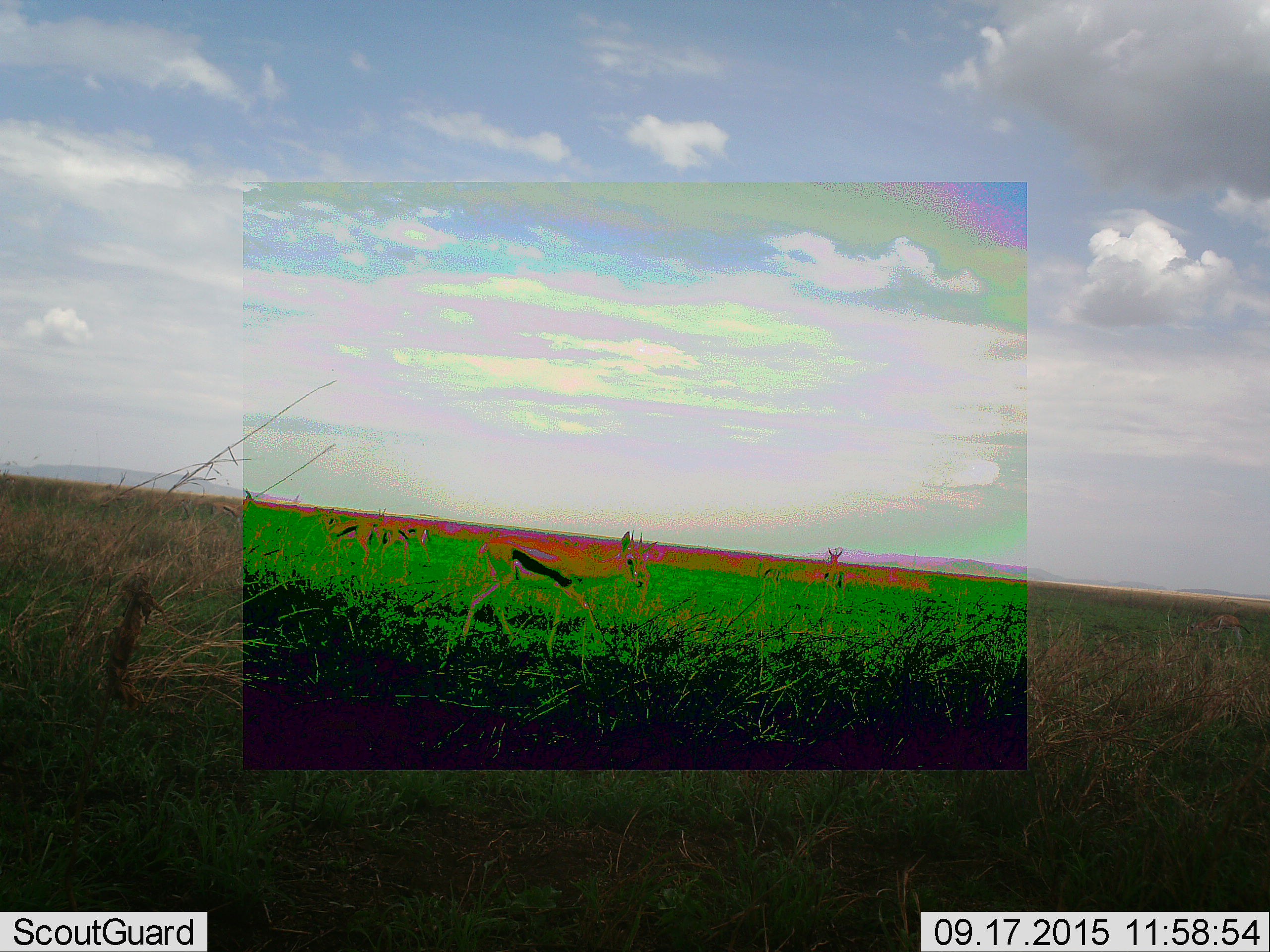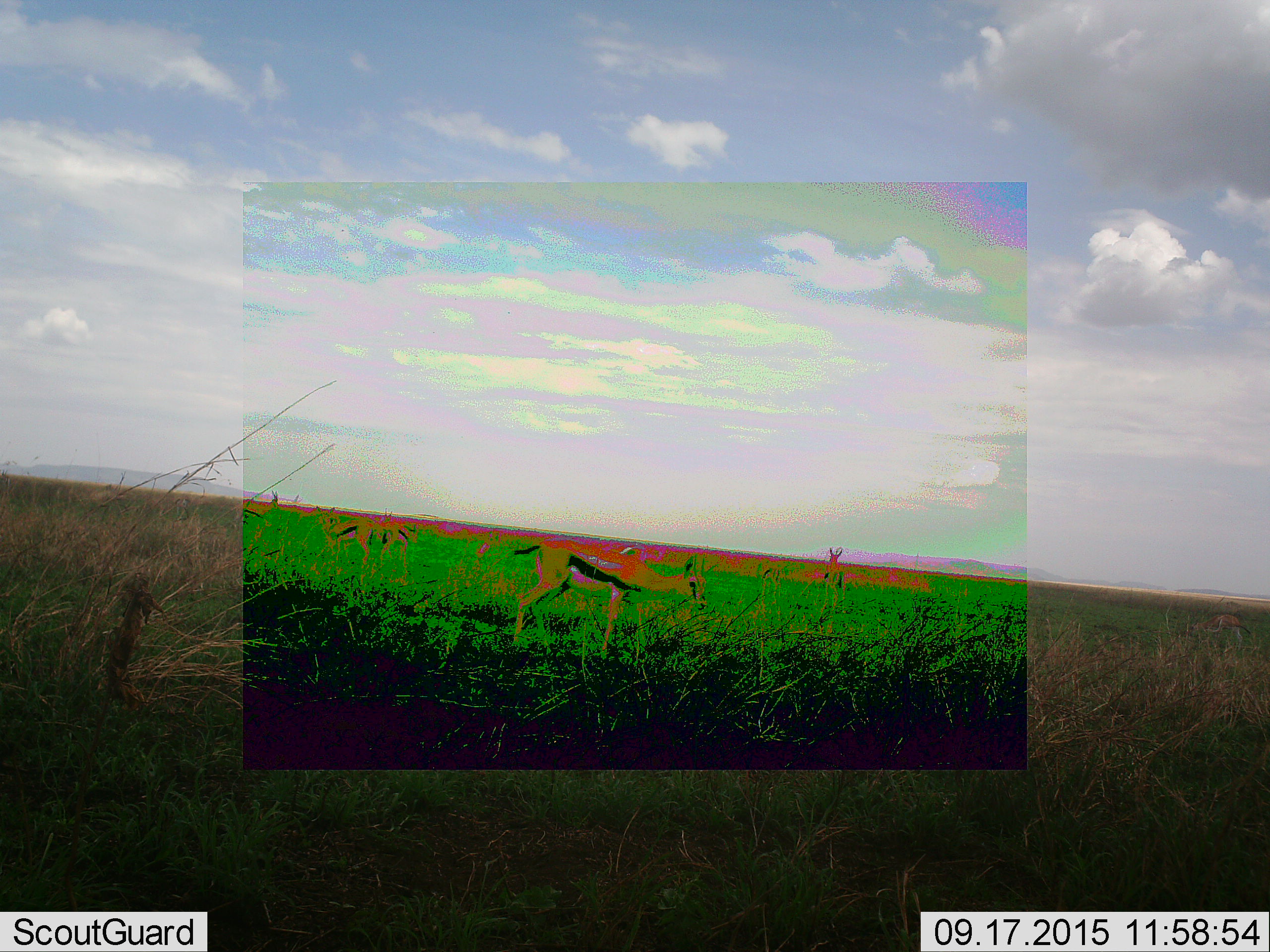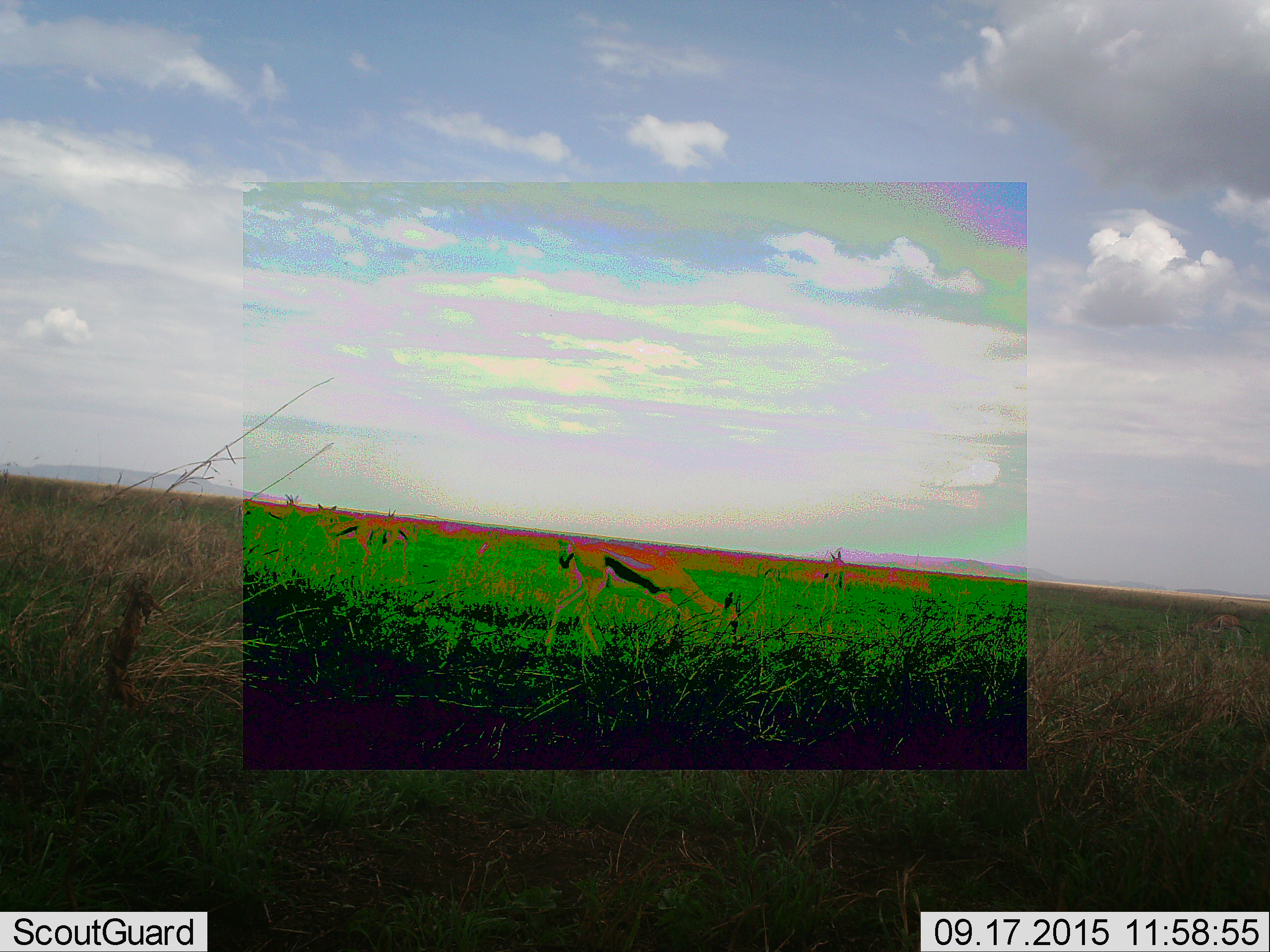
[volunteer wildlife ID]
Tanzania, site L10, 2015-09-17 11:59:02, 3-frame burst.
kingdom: Animalia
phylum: Chordata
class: Mammalia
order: Artiodactyla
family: Bovidae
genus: Eudorcas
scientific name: Eudorcas thomsonii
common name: thomson's gazelle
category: gazellethomsons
Gazellethomsons (thomson's gazelle) (Eudorcas thomsonii), count 5. Behavior (volunteer vote fractions): standing 78%, resting 0%, moving 33%, interacting 0%. Young present (vote fraction): 0%. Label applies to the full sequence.